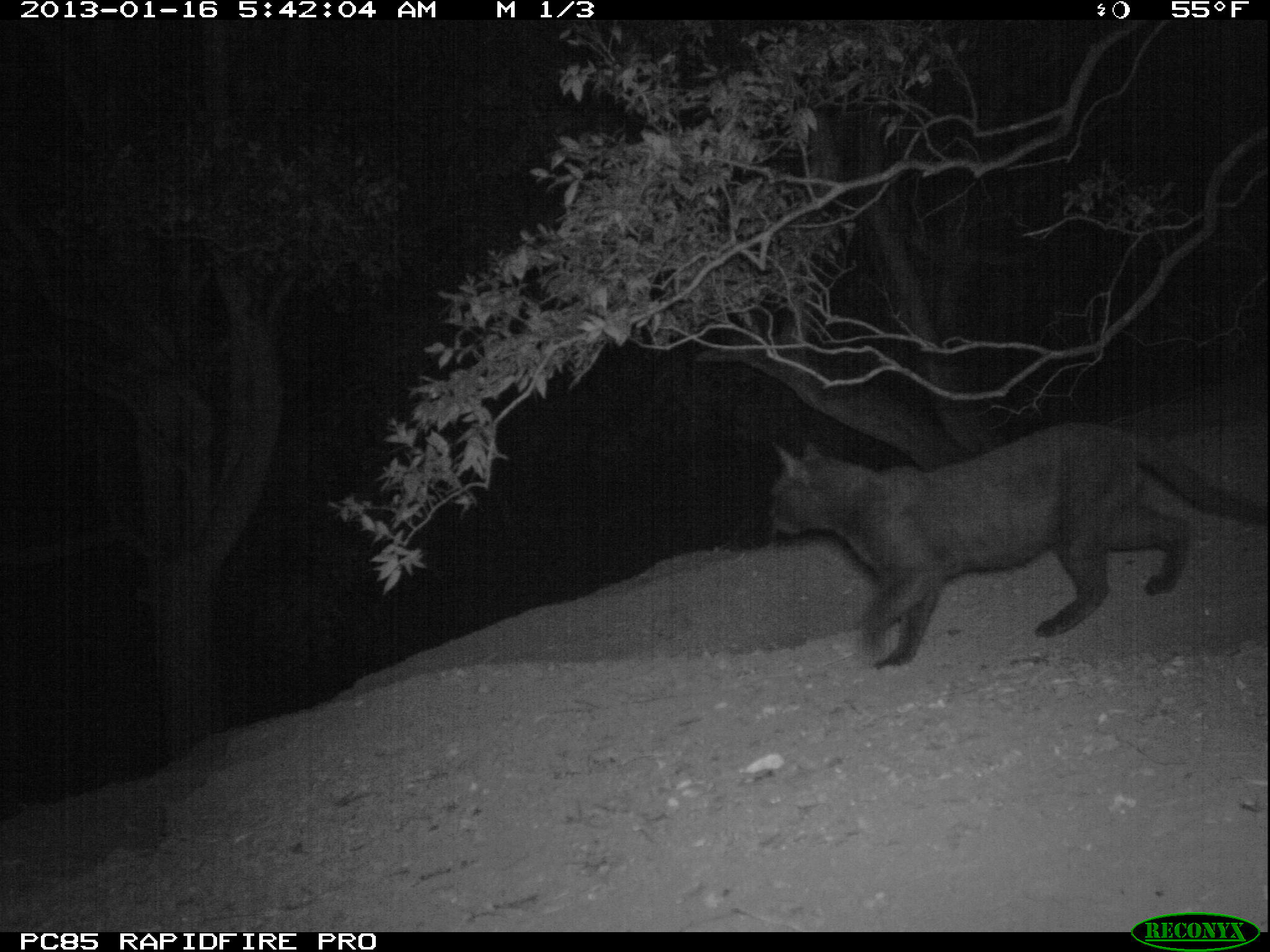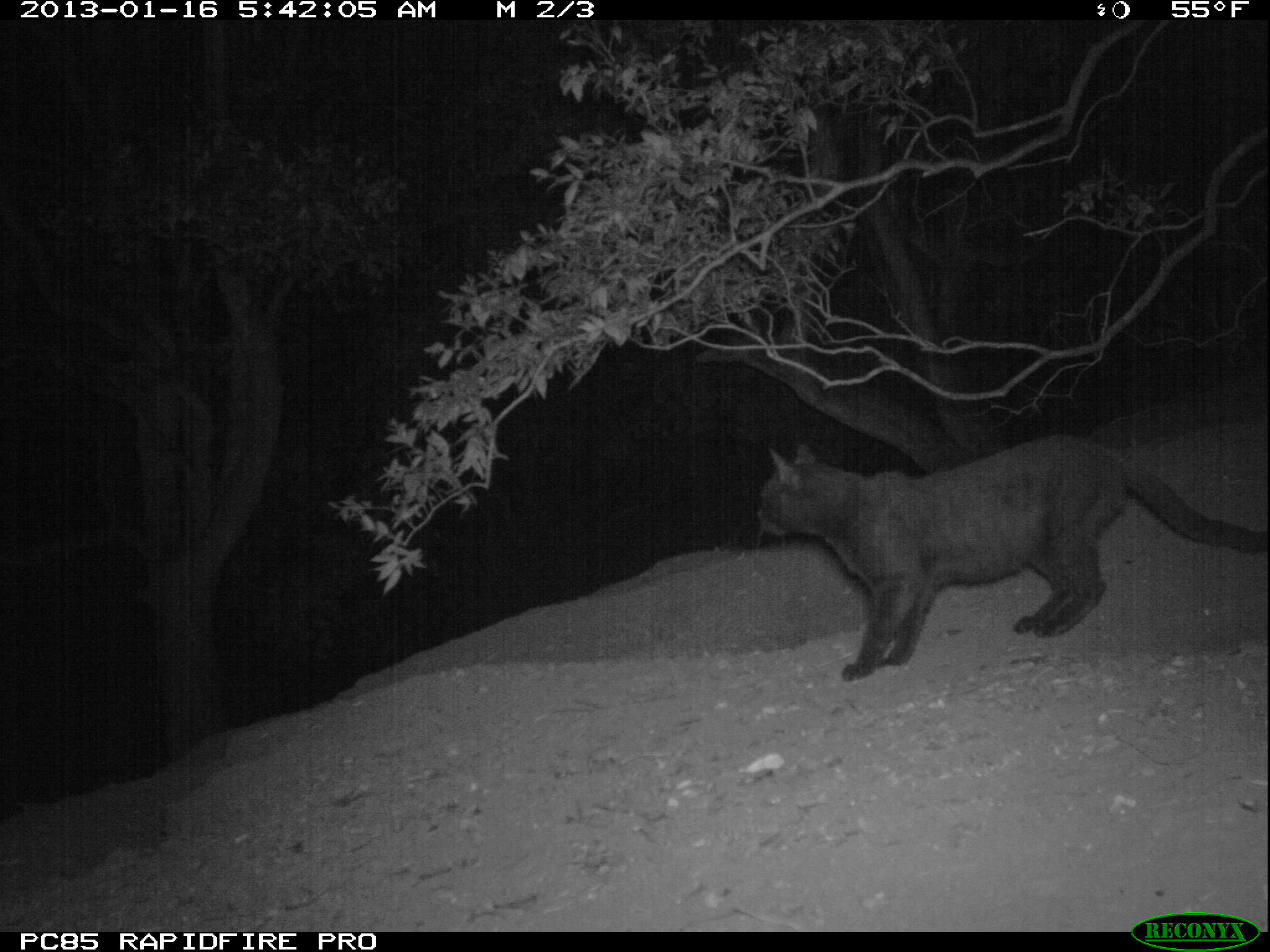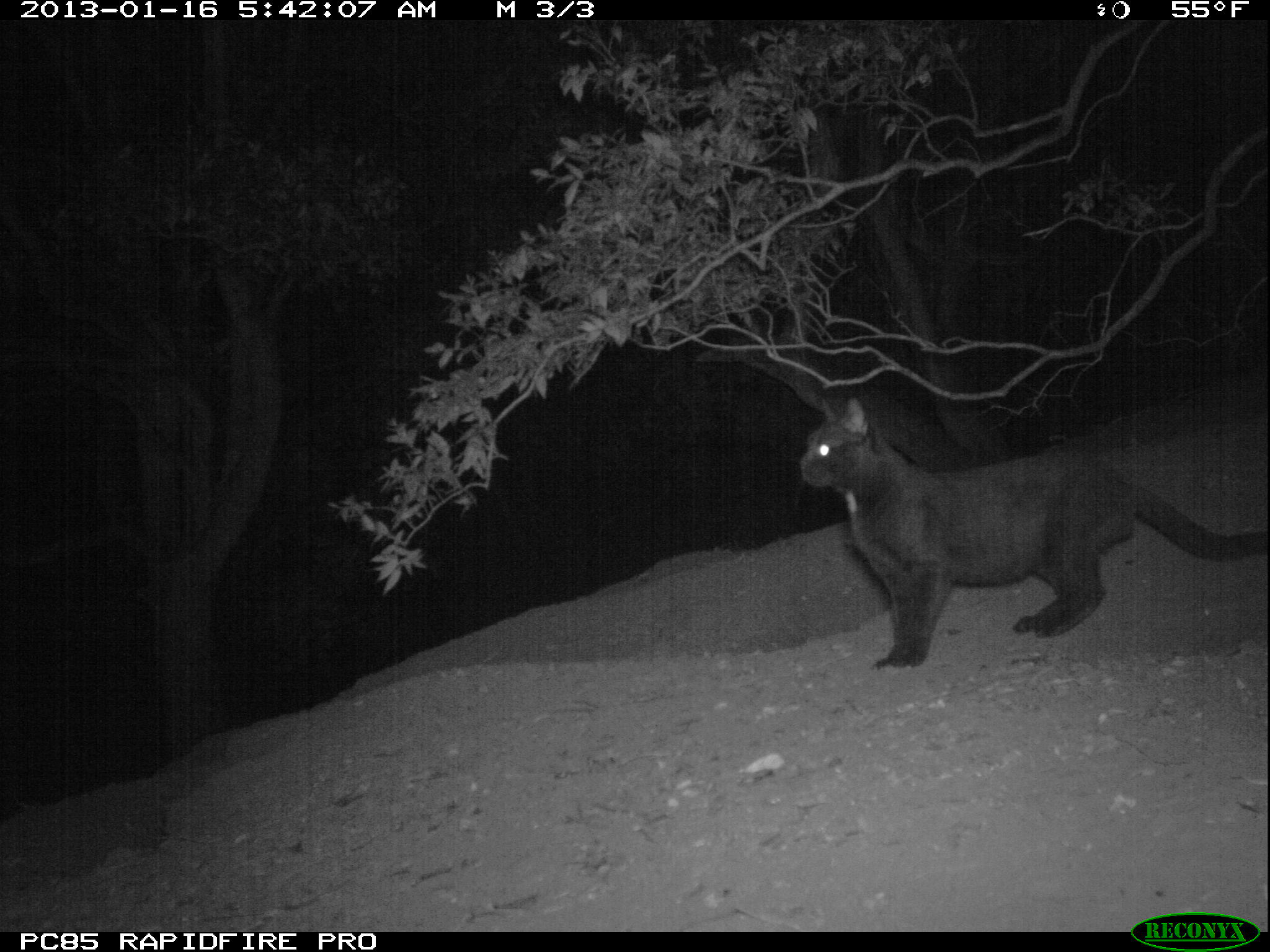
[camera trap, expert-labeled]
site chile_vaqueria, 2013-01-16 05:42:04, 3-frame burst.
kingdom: Animalia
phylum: Chordata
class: Mammalia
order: Carnivora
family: Felidae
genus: Felis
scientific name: Felis catus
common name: cat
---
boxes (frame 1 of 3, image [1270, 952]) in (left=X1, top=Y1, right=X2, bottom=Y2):
cat: (left=761, top=416, right=1269, bottom=671)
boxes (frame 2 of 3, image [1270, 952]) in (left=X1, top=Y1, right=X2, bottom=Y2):
cat: (left=748, top=435, right=1270, bottom=680)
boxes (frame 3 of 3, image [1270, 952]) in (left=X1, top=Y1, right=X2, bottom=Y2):
cat: (left=789, top=389, right=1266, bottom=669)